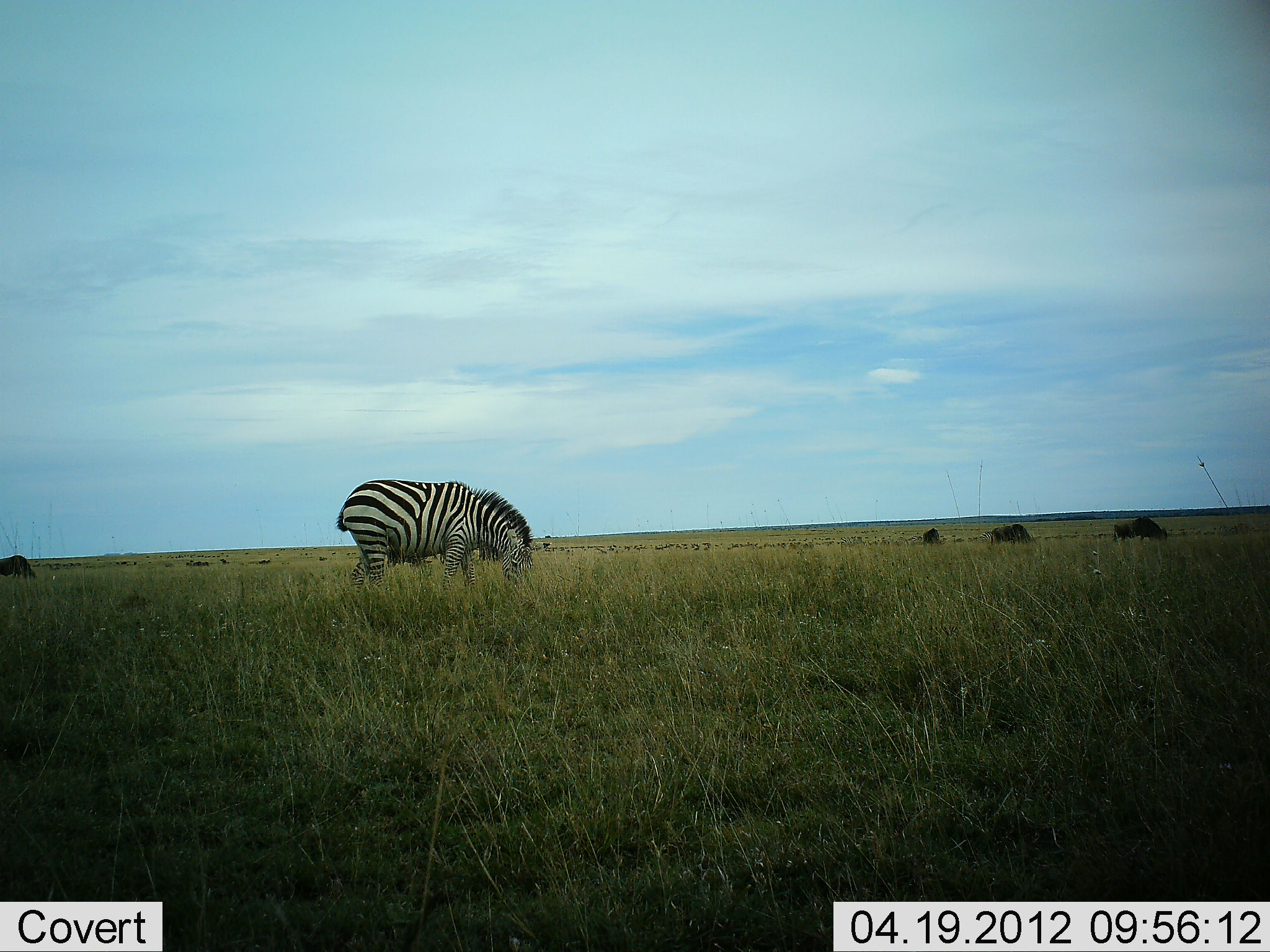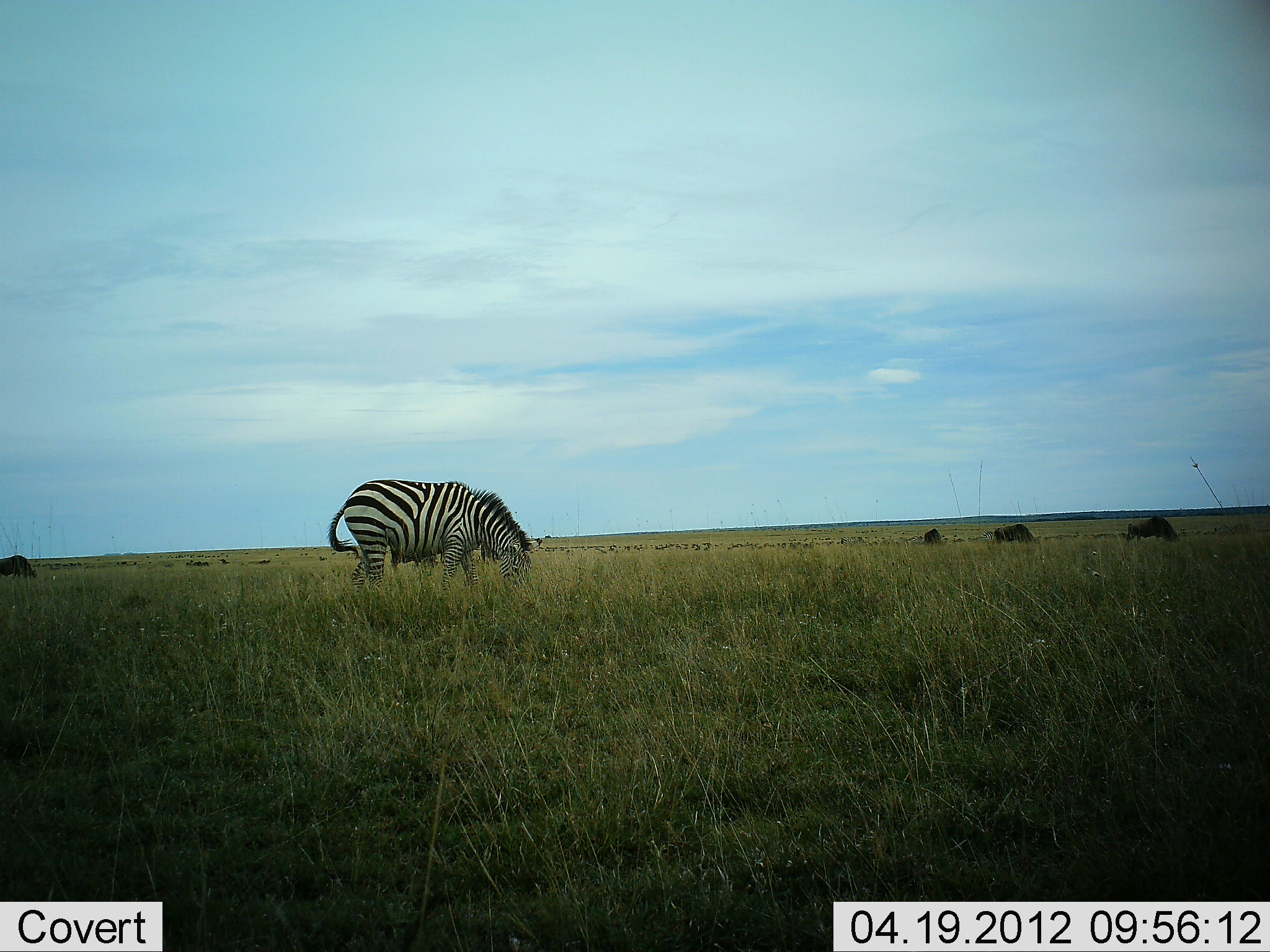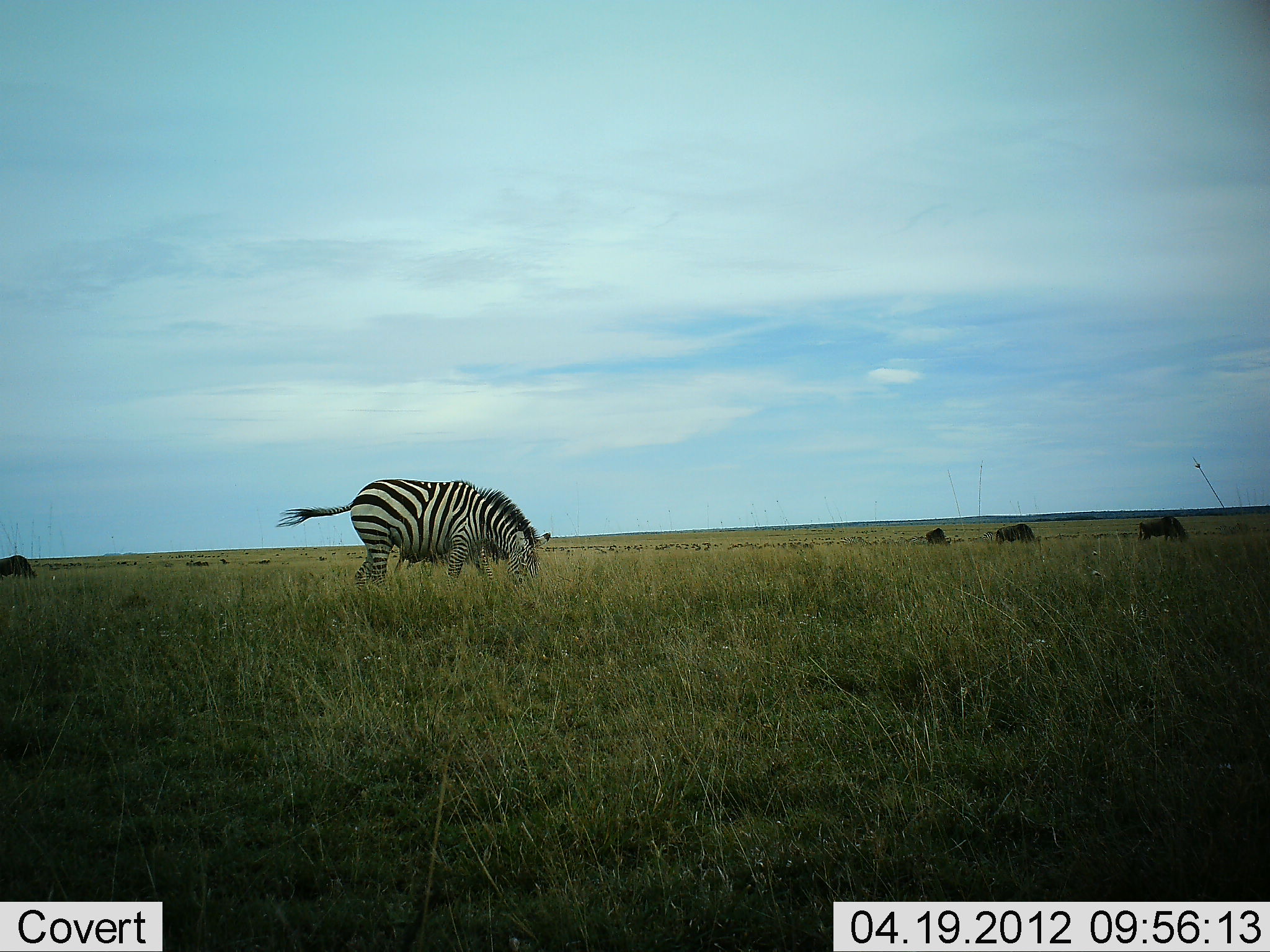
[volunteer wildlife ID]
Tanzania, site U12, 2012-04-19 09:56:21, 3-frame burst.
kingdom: Animalia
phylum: Chordata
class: Mammalia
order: Artiodactyla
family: Bovidae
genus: Connochaetes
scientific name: Connochaetes taurinus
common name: blue wildebeest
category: wildebeest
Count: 4.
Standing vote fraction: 18%.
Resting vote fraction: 0%.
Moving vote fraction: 23%.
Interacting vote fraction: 0%.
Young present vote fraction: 0%.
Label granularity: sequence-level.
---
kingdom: Animalia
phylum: Chordata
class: Mammalia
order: Perissodactyla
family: Equidae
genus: Equus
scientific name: Equus quagga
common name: plains zebra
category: zebra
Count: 1.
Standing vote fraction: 3%.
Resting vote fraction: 0%.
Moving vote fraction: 3%.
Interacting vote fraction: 0%.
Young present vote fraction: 0%.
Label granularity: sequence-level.